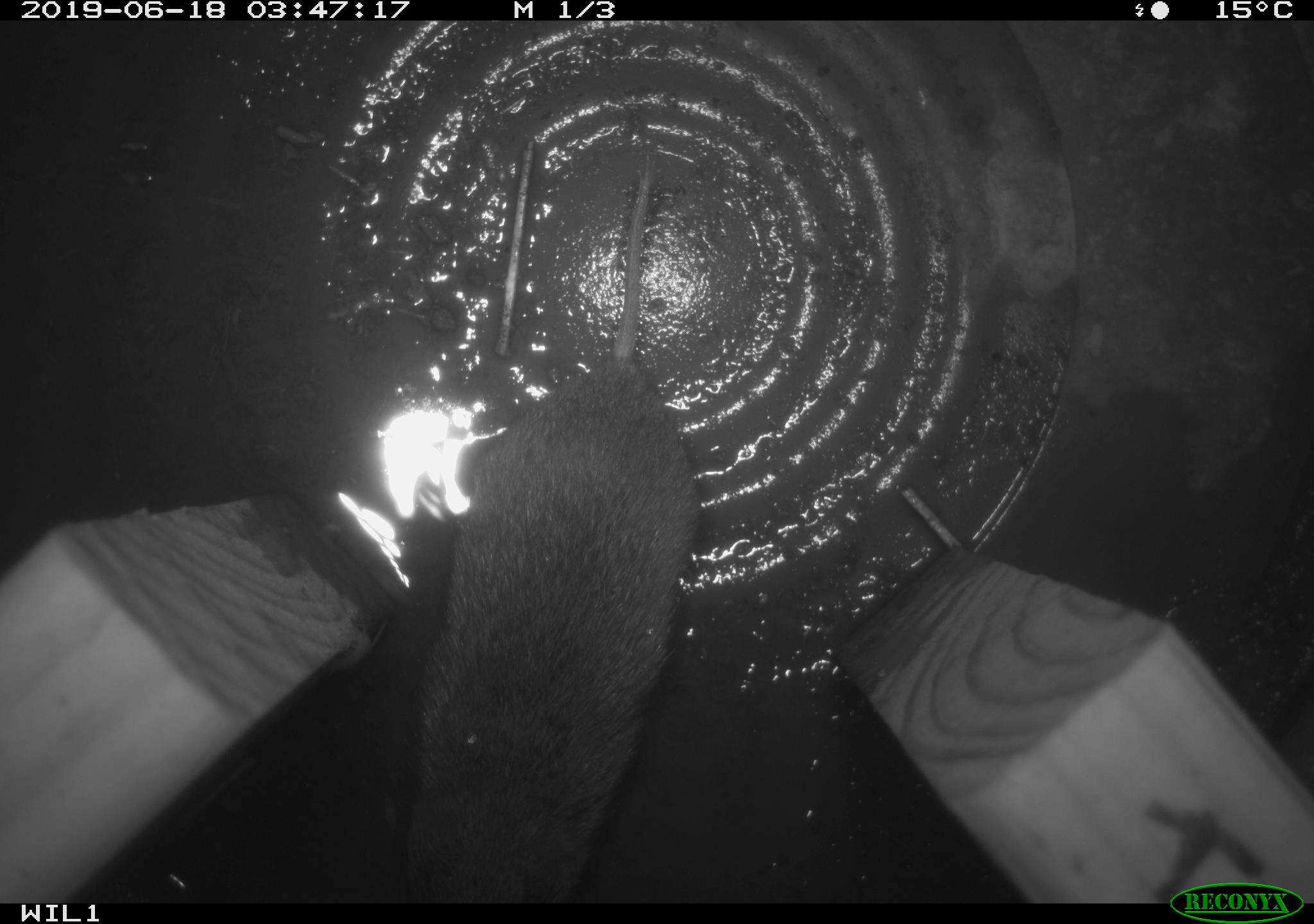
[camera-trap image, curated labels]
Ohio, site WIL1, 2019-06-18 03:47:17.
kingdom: Animalia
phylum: Chordata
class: Mammalia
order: Rodentia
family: Cricetidae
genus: Microtus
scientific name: Microtus pennsylvanicus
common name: meadow vole